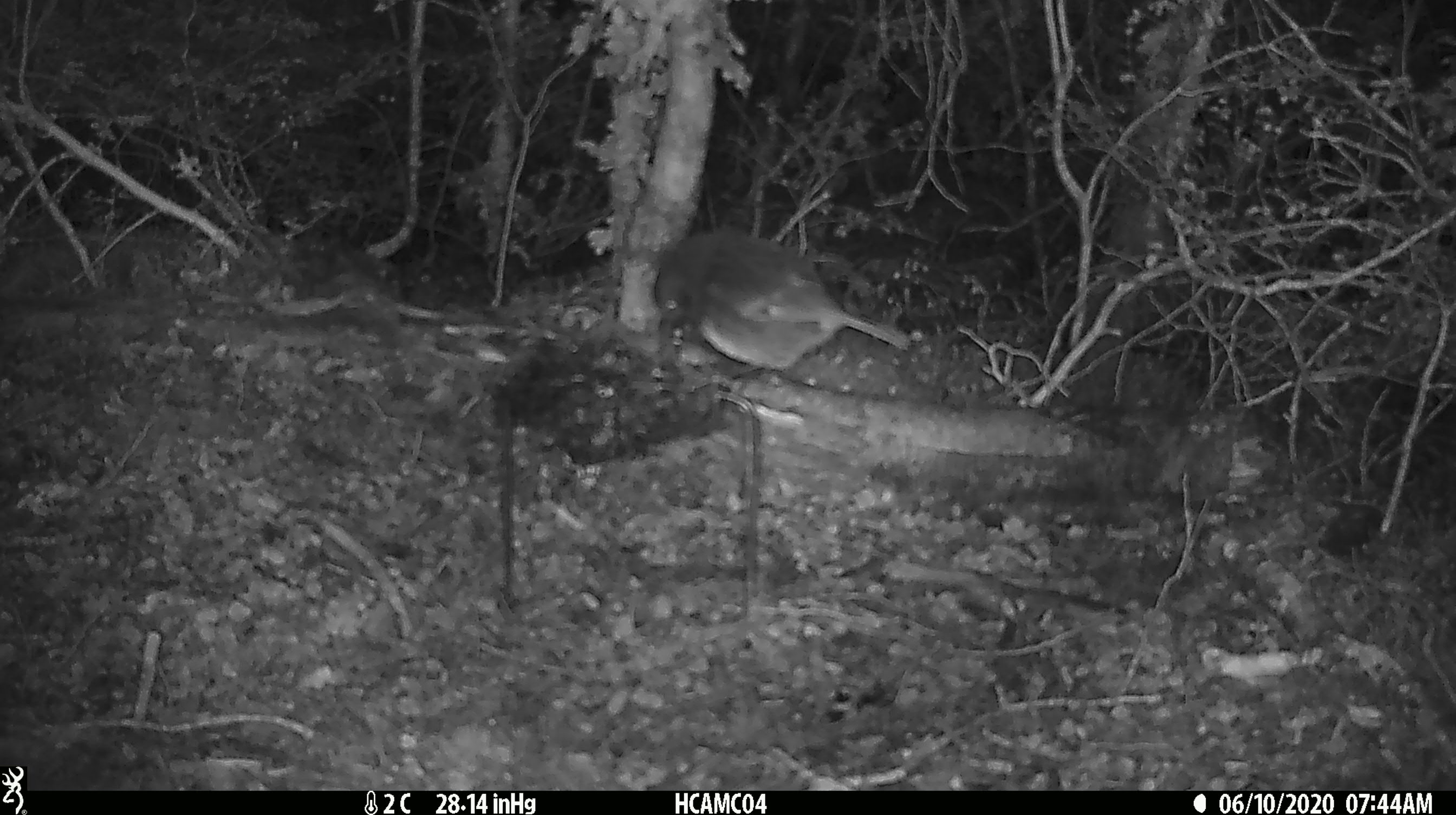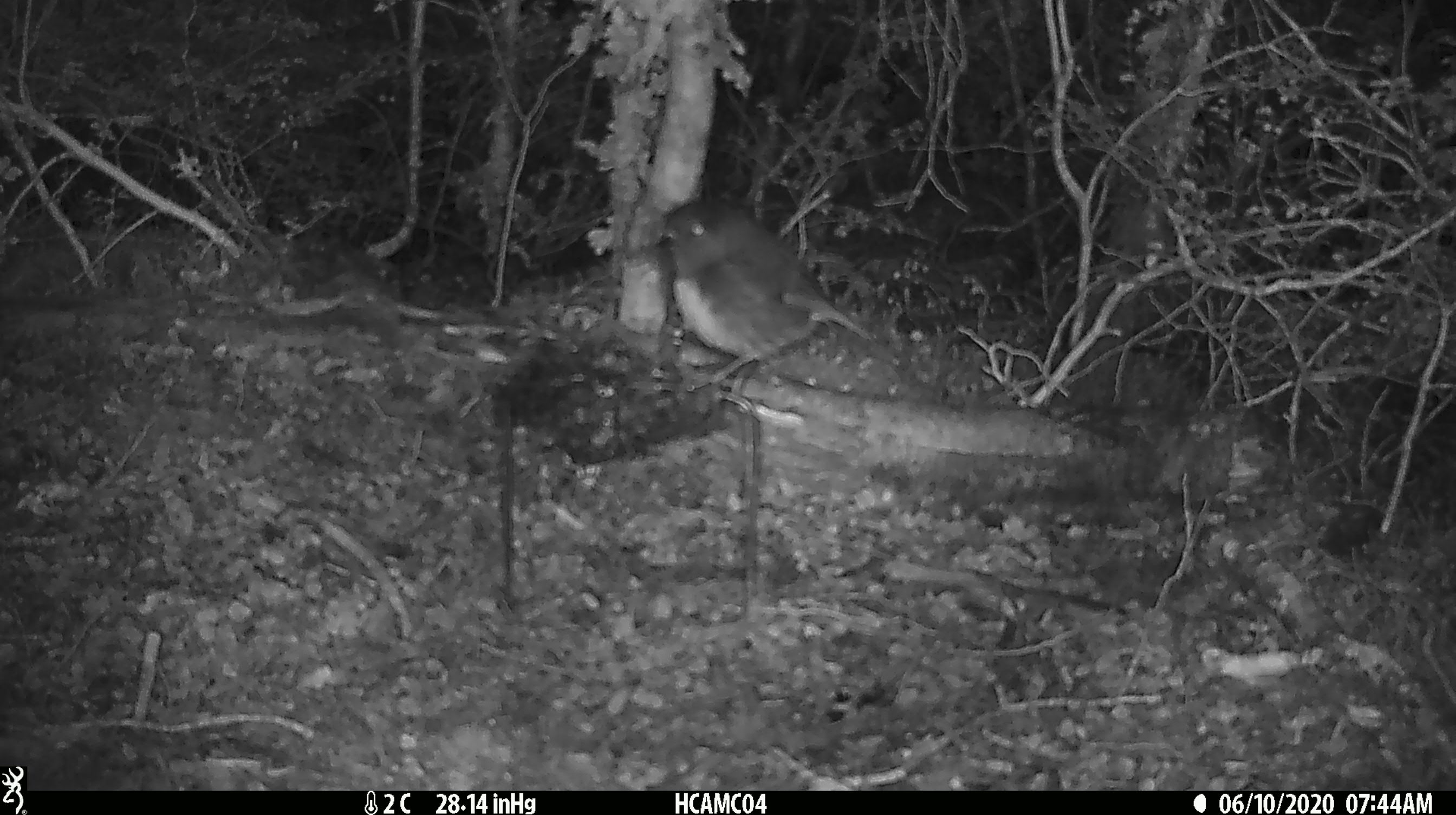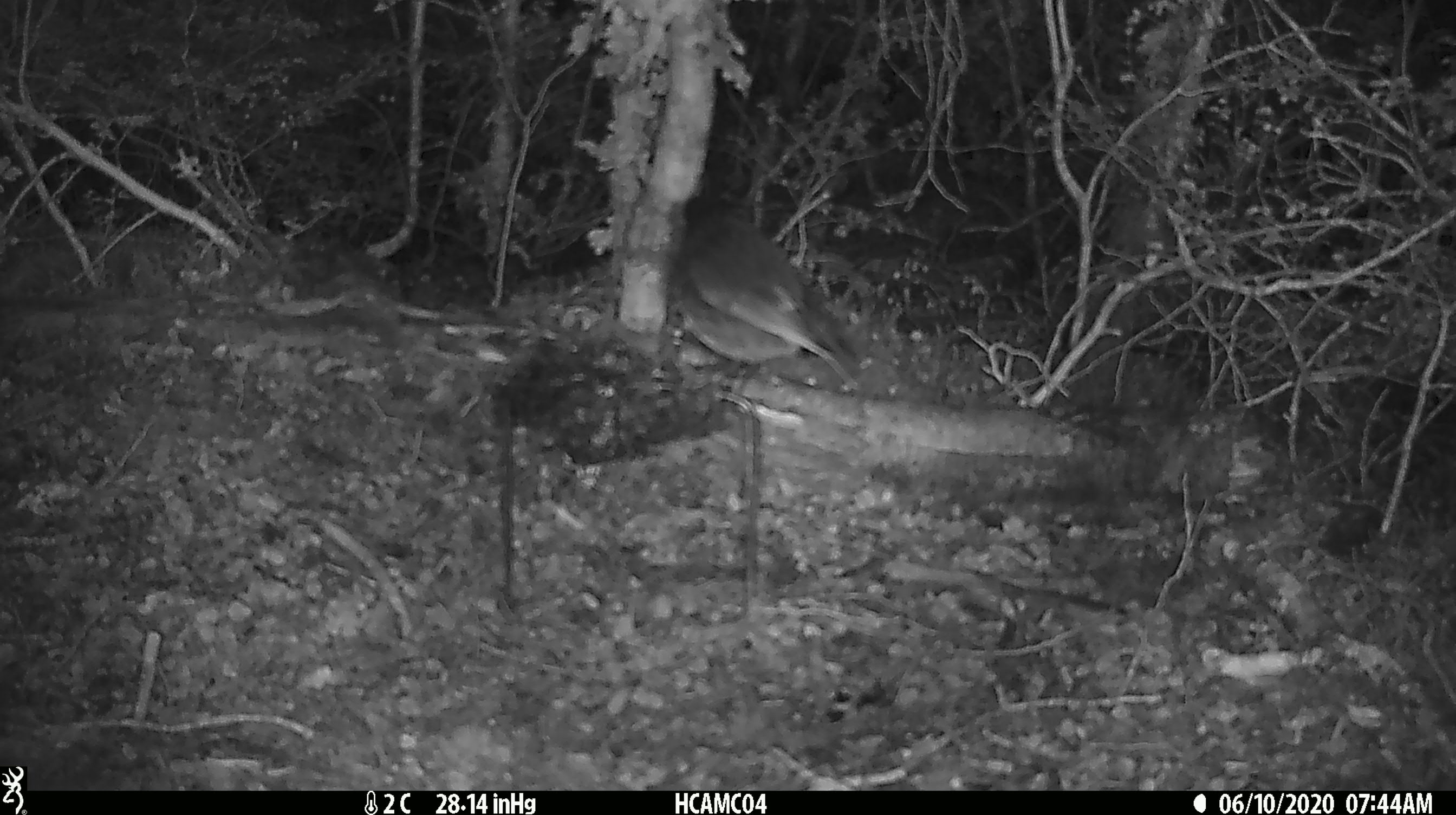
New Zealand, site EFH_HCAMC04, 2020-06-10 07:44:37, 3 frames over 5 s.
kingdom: Animalia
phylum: Chordata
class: Aves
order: Passeriformes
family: Petroicidae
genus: Petroica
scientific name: Petroica australis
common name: new zealand robin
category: robin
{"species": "robin (new zealand robin) (Petroica australis)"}